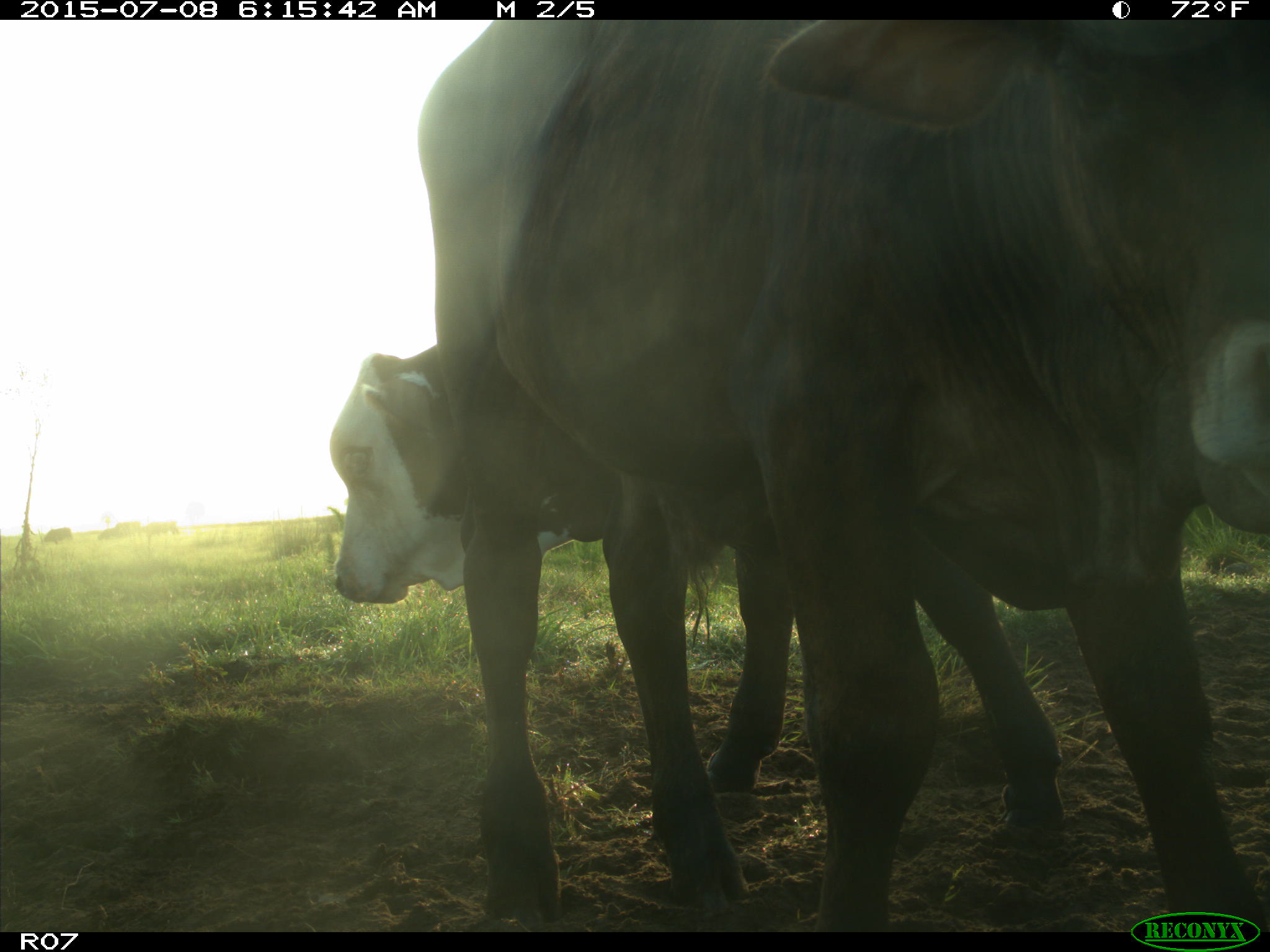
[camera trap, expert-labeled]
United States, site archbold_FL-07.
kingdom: Animalia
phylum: Chordata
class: Mammalia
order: Artiodactyla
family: Bovidae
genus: Bos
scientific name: Bos taurus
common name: domestic cow